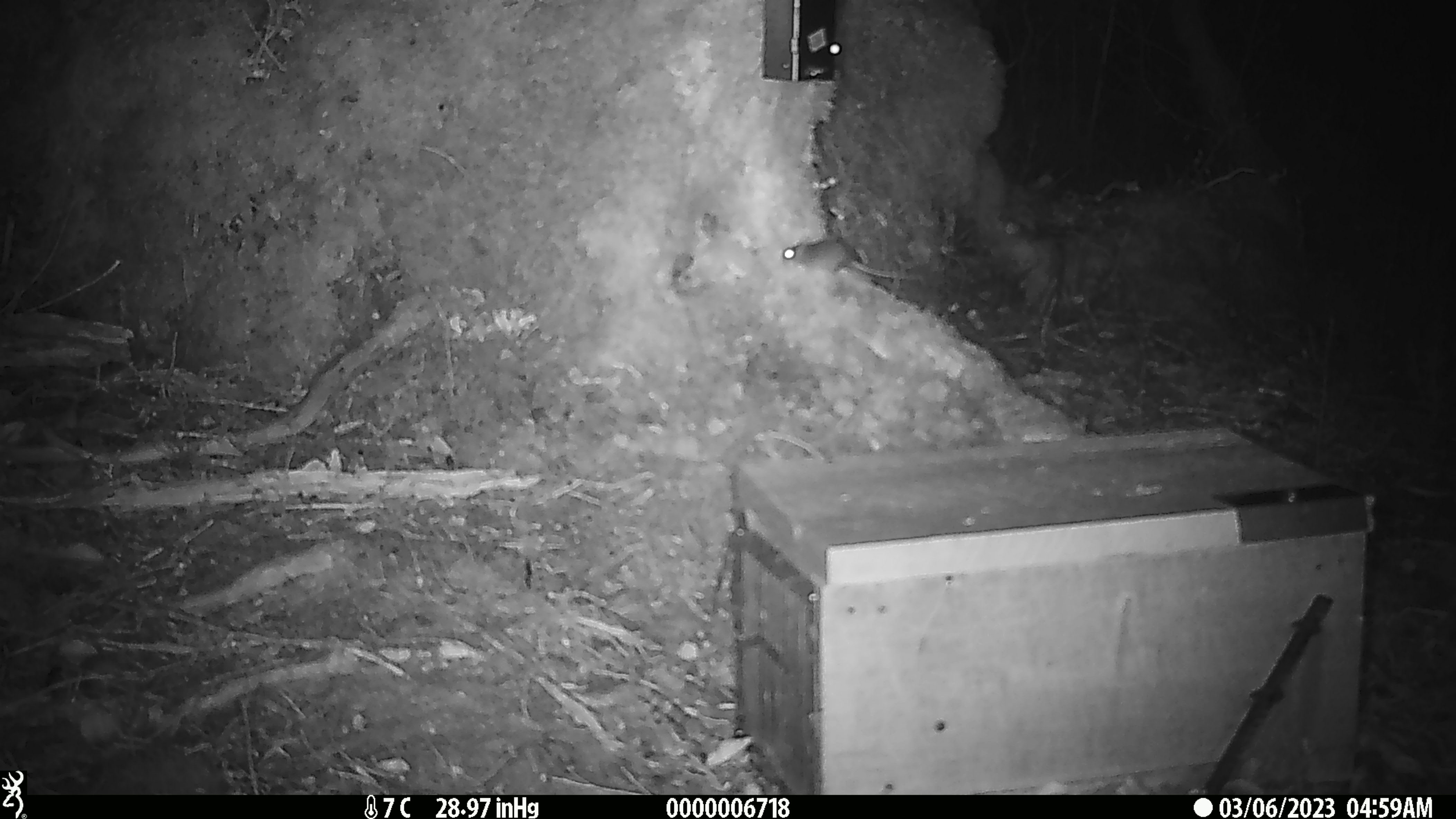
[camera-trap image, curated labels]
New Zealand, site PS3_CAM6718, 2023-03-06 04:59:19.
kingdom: Animalia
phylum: Chordata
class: Mammalia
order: Rodentia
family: Muridae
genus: Mus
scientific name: Mus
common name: mouse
Mouse (Mus).